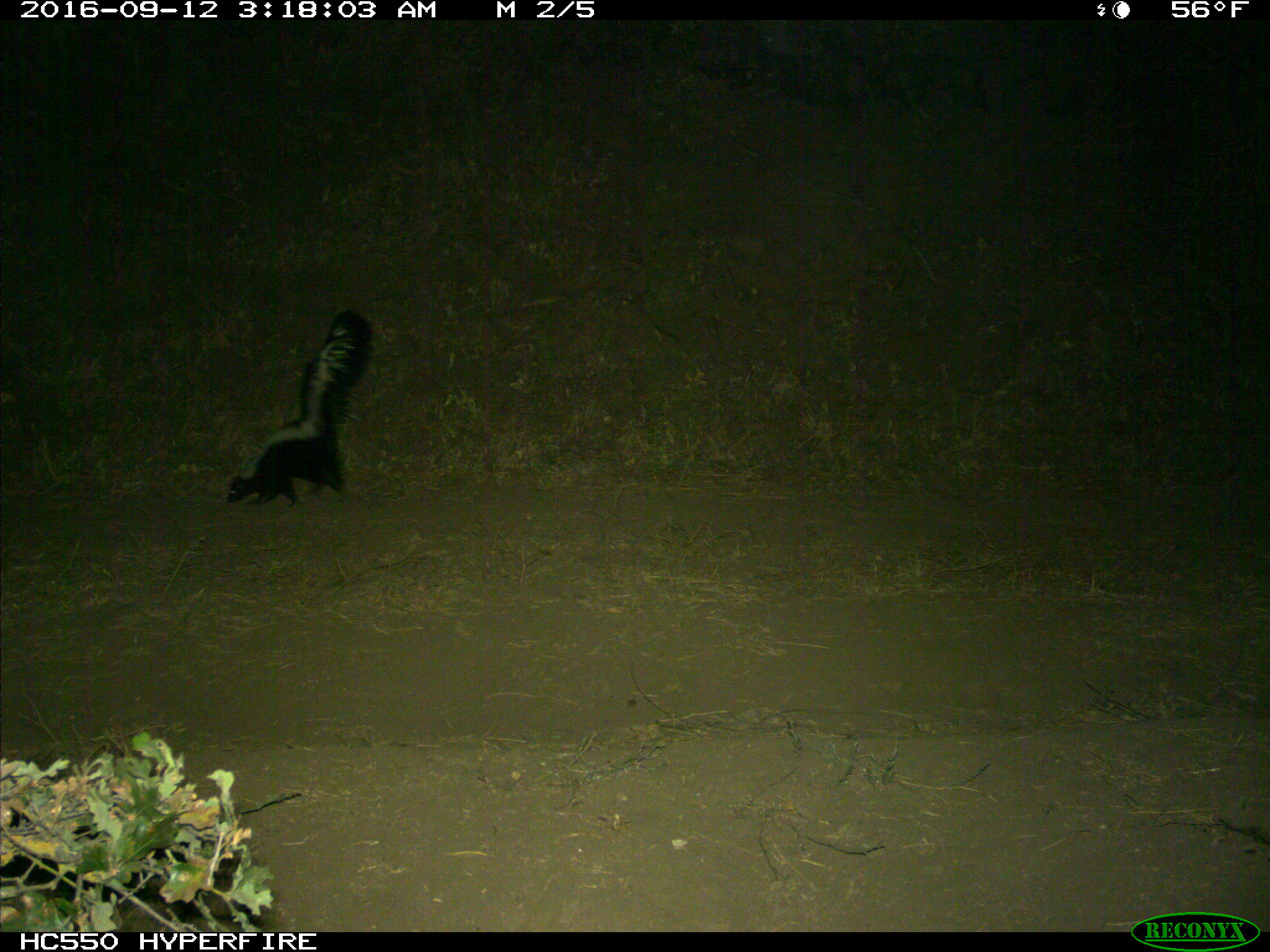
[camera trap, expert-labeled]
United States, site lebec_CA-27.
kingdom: Animalia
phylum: Chordata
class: Mammalia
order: Carnivora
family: Mephitidae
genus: Mephitis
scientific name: Mephitis mephitis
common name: striped skunk